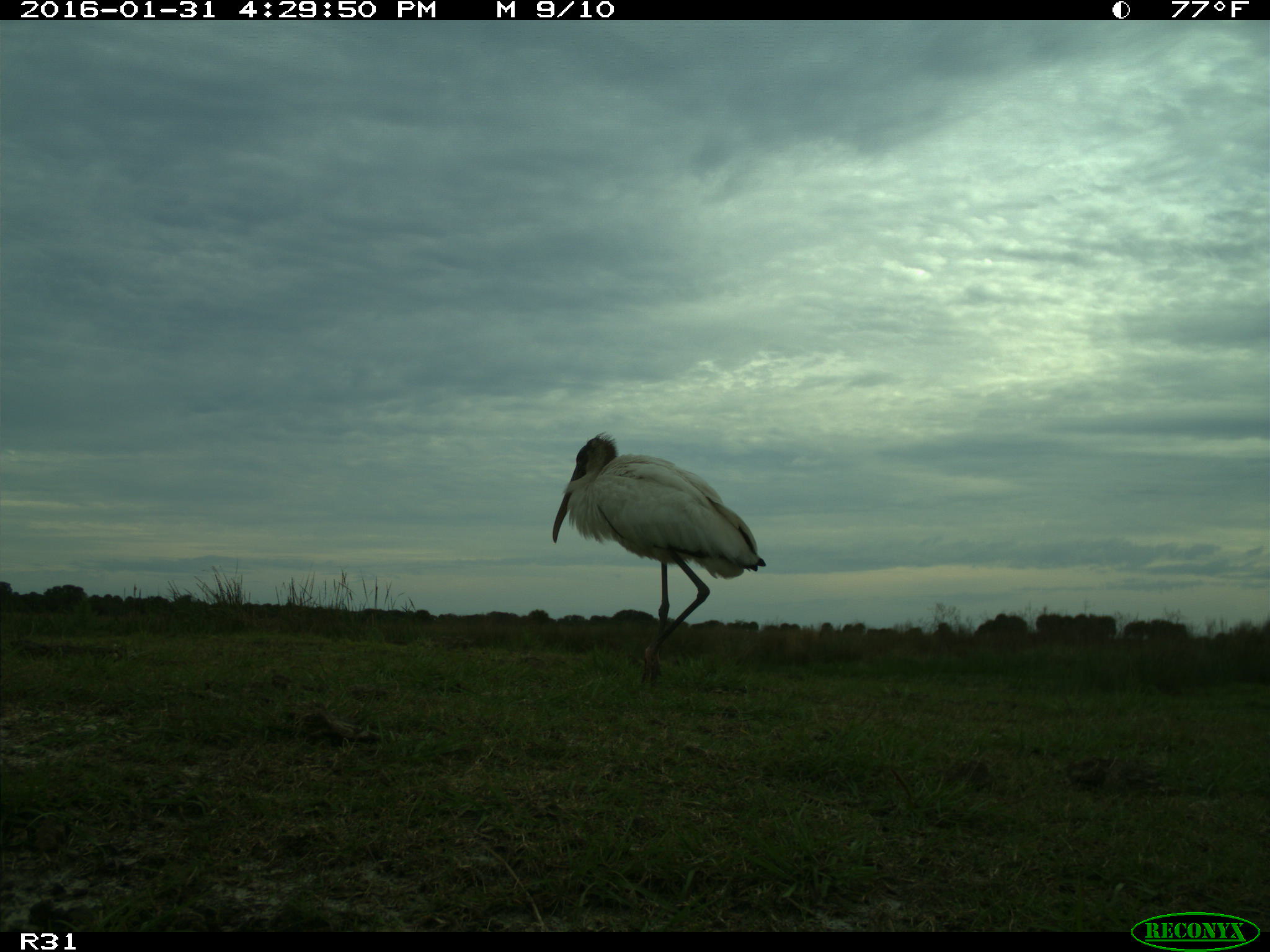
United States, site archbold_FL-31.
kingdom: Animalia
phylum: Chordata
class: Aves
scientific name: Aves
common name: birds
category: unidentified bird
Unidentified bird (birds) (Aves).